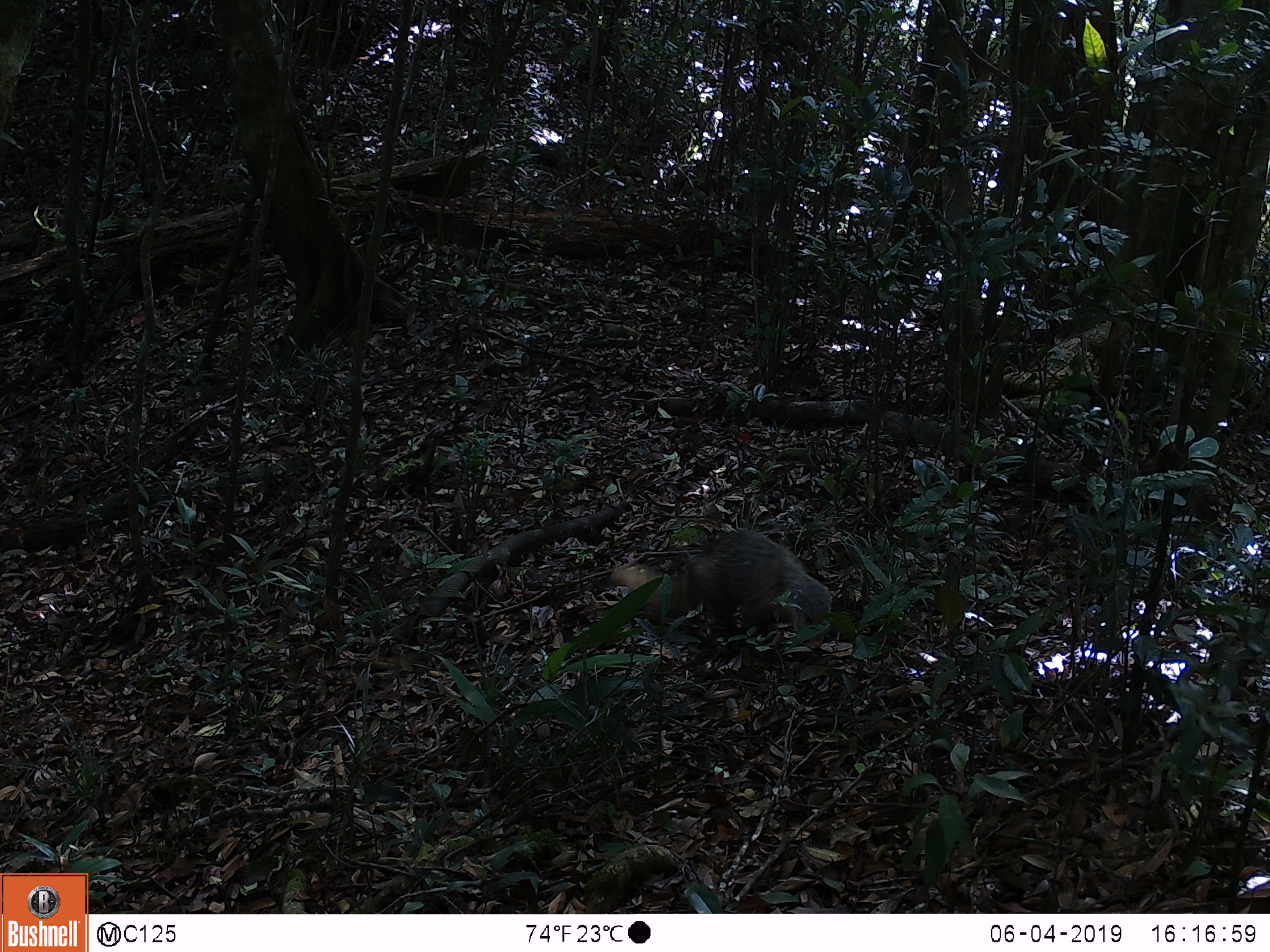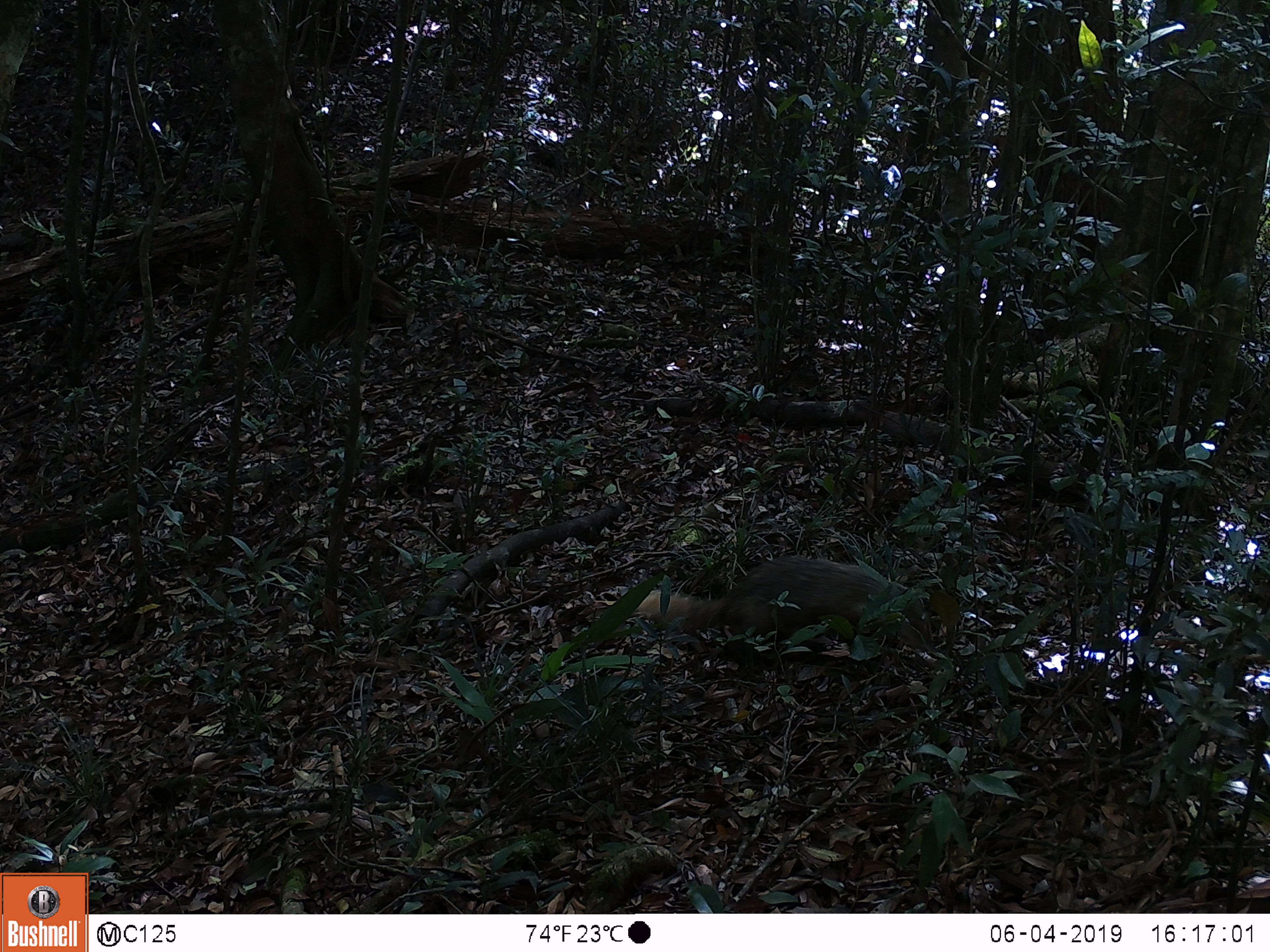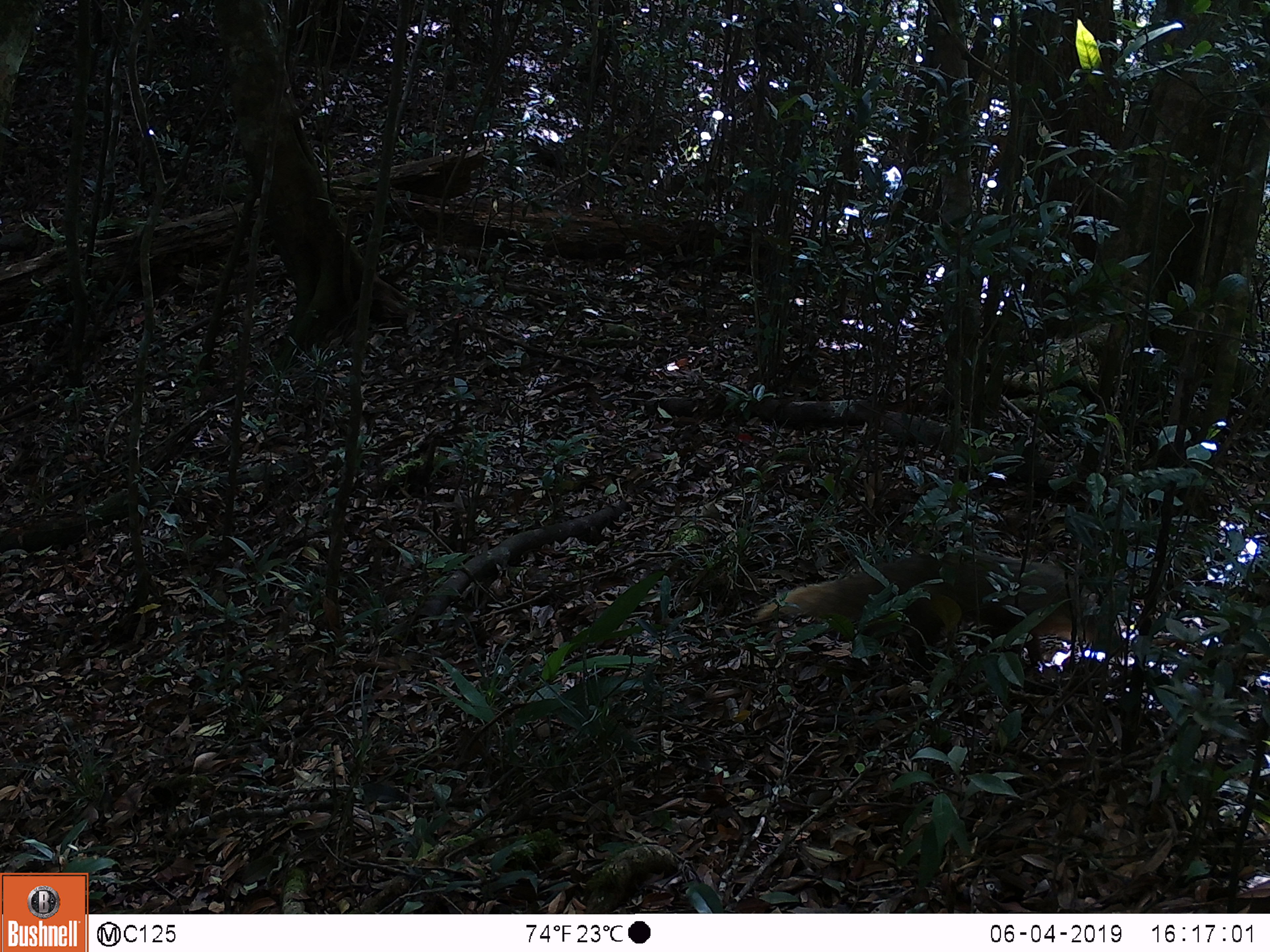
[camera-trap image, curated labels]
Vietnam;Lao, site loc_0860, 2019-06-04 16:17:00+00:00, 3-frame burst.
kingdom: Animalia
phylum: Chordata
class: Mammalia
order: Carnivora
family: Herpestidae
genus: Urva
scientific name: Urva urva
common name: crab-eating mongoose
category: crab eating mongoose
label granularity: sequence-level